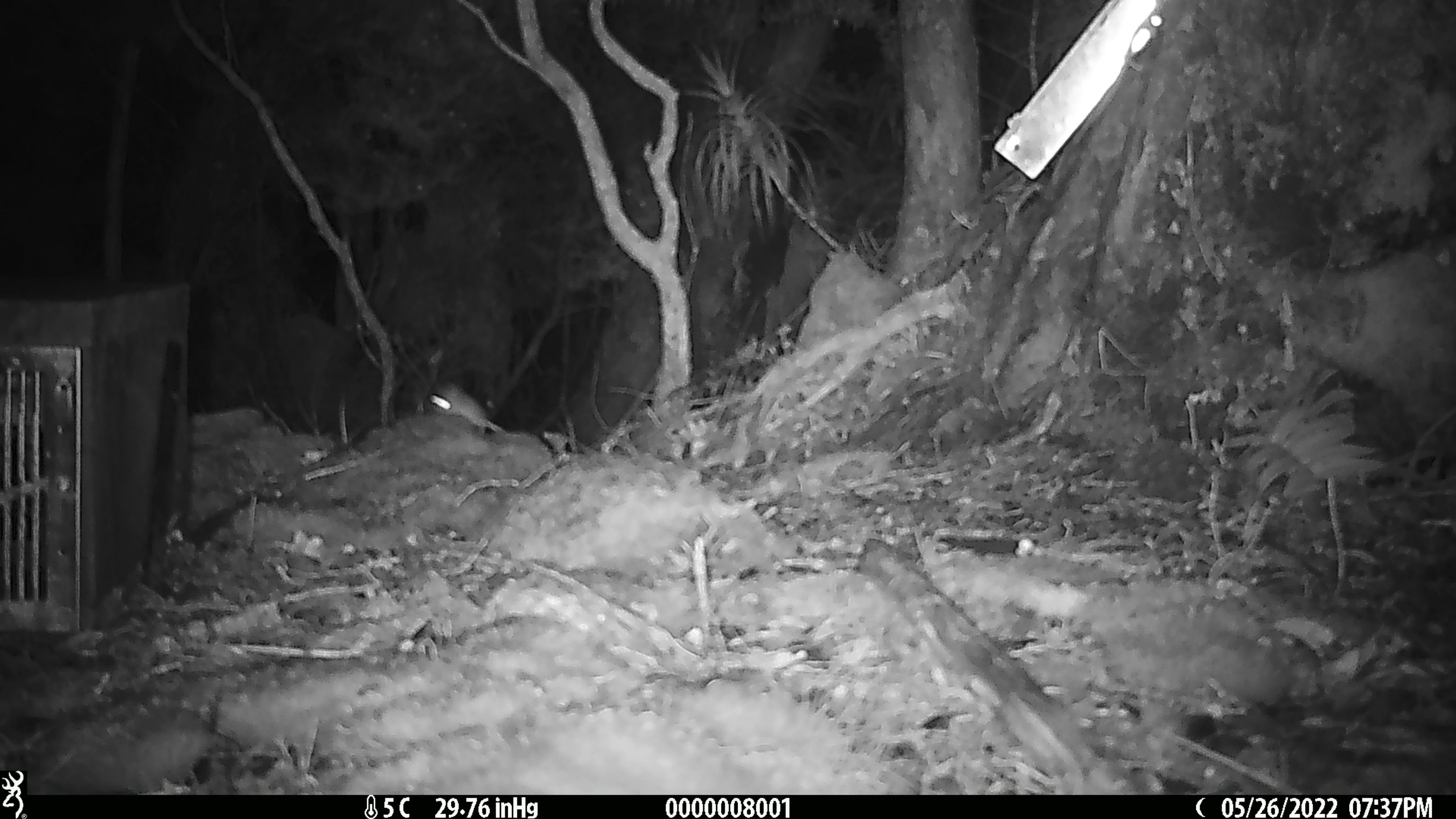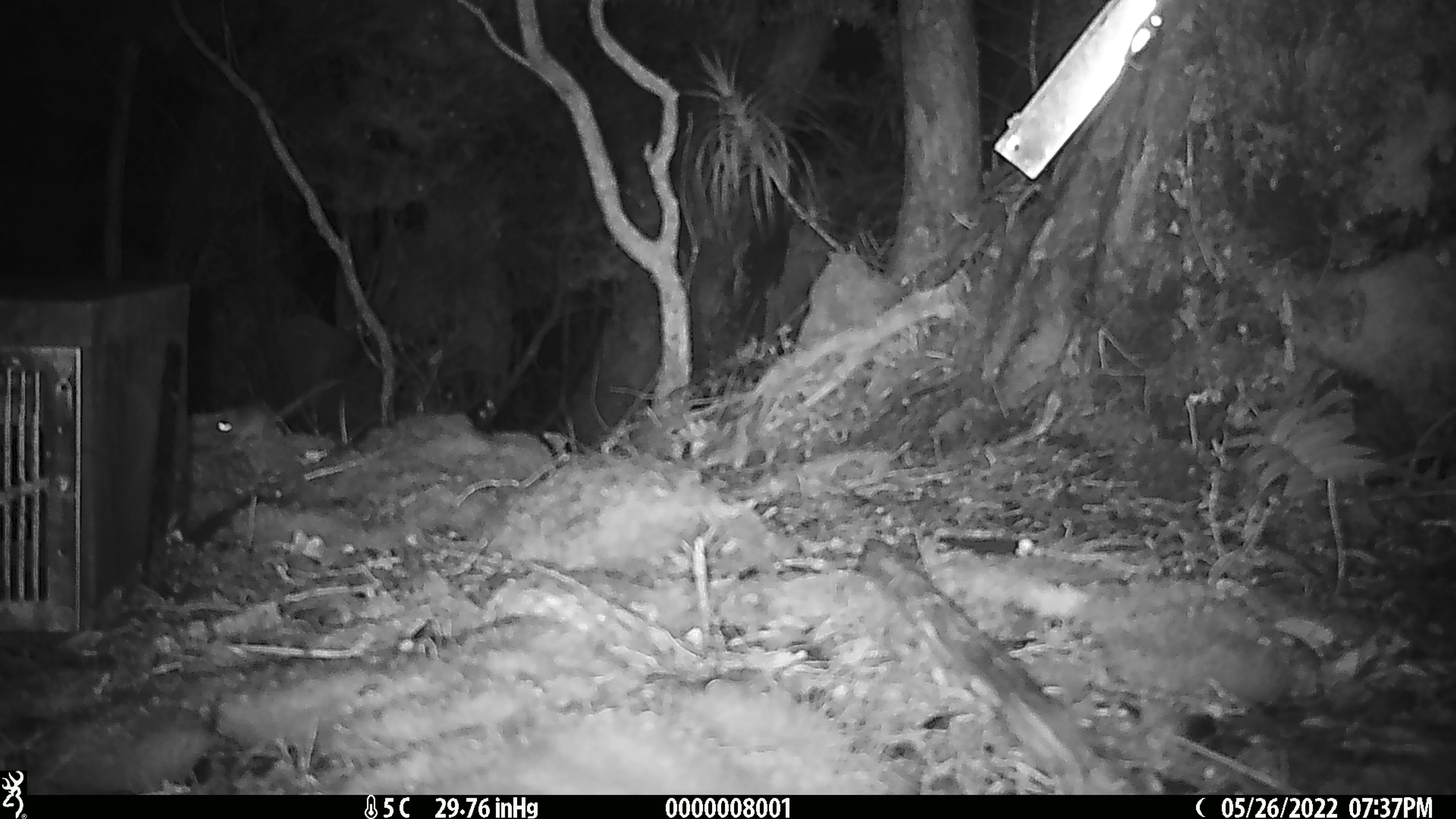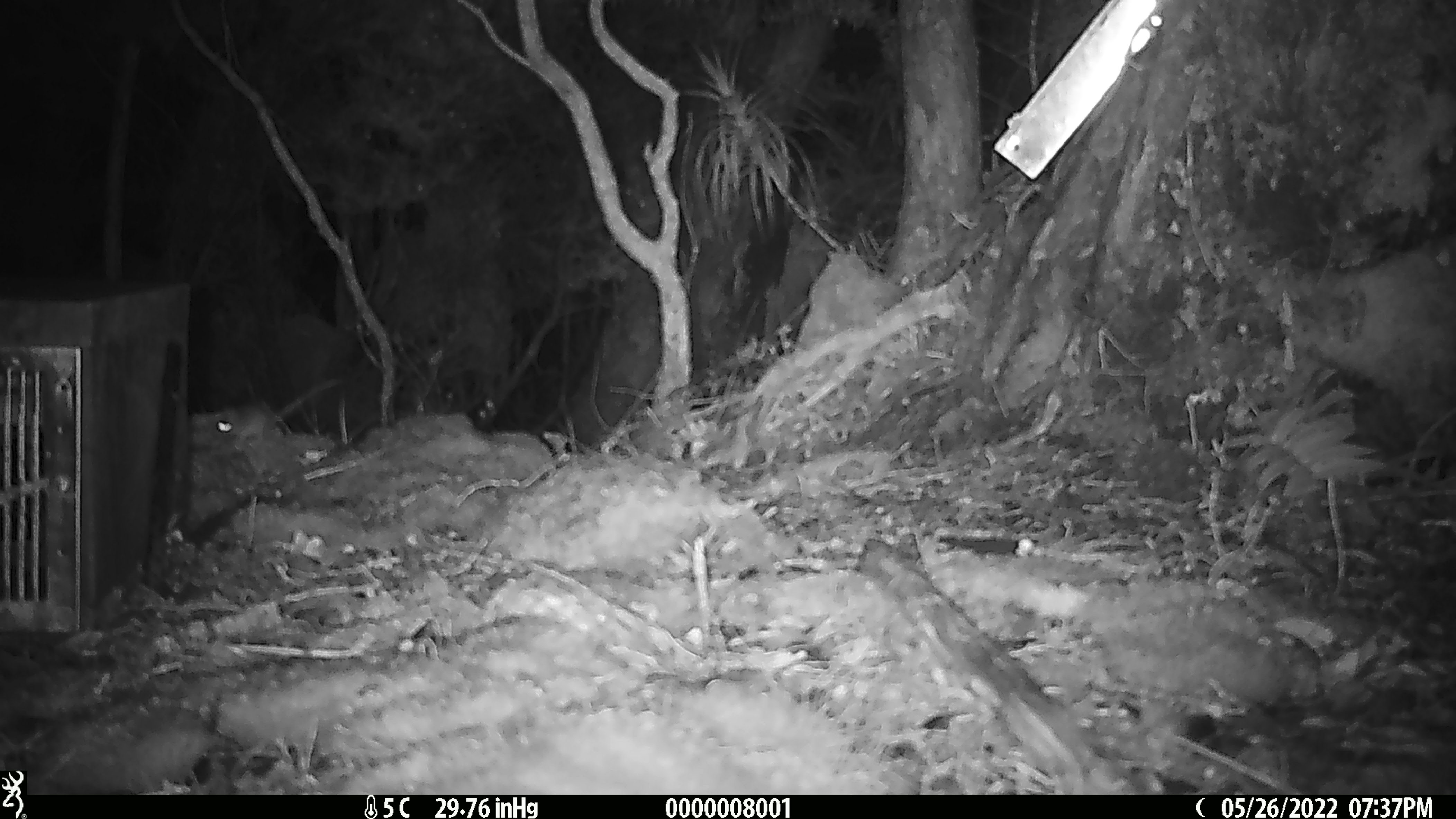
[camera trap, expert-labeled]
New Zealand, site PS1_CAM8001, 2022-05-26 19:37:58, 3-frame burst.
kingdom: Animalia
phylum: Chordata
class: Mammalia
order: Rodentia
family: Muridae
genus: Mus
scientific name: Mus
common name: mouse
Mouse (Mus).